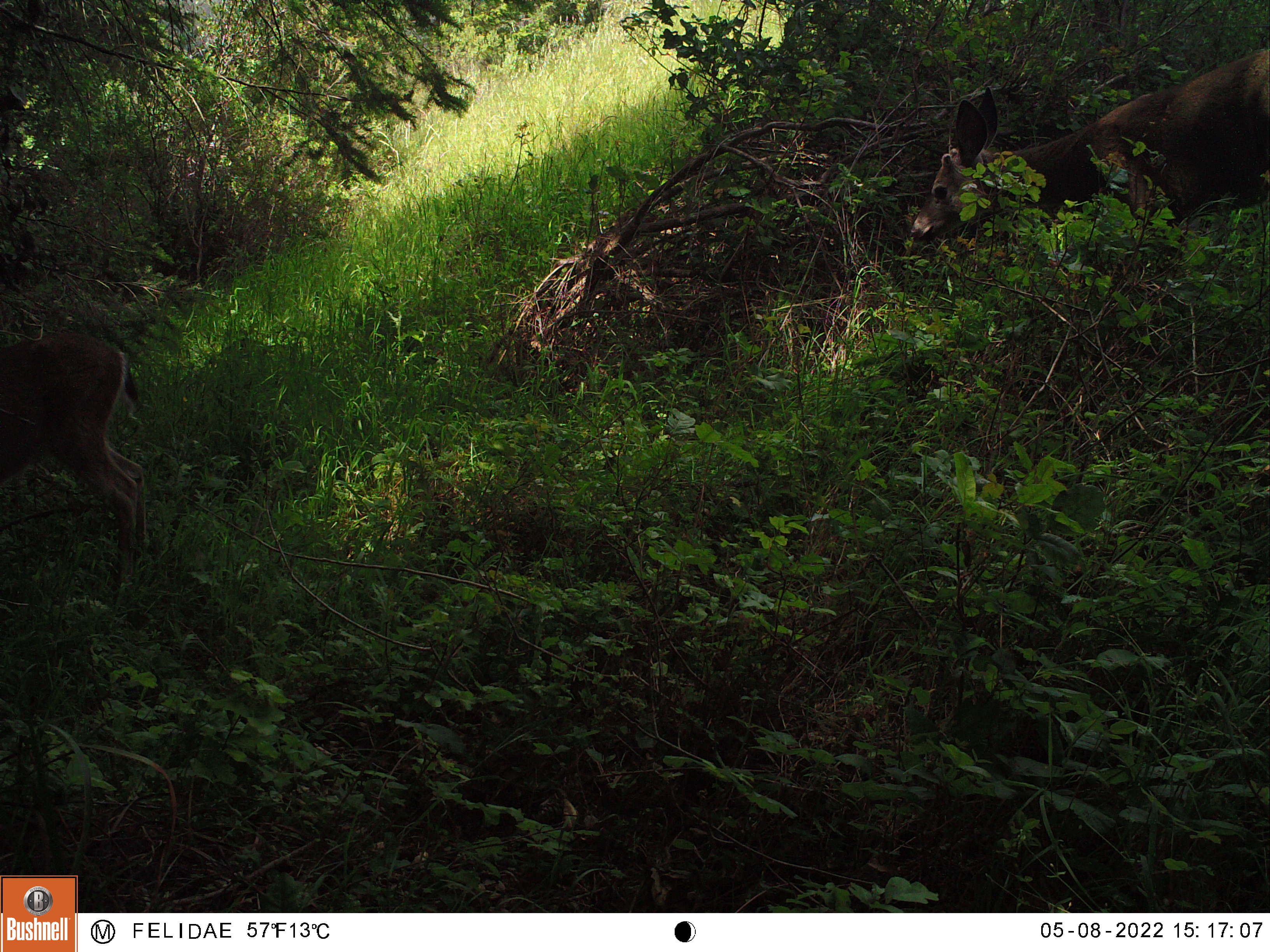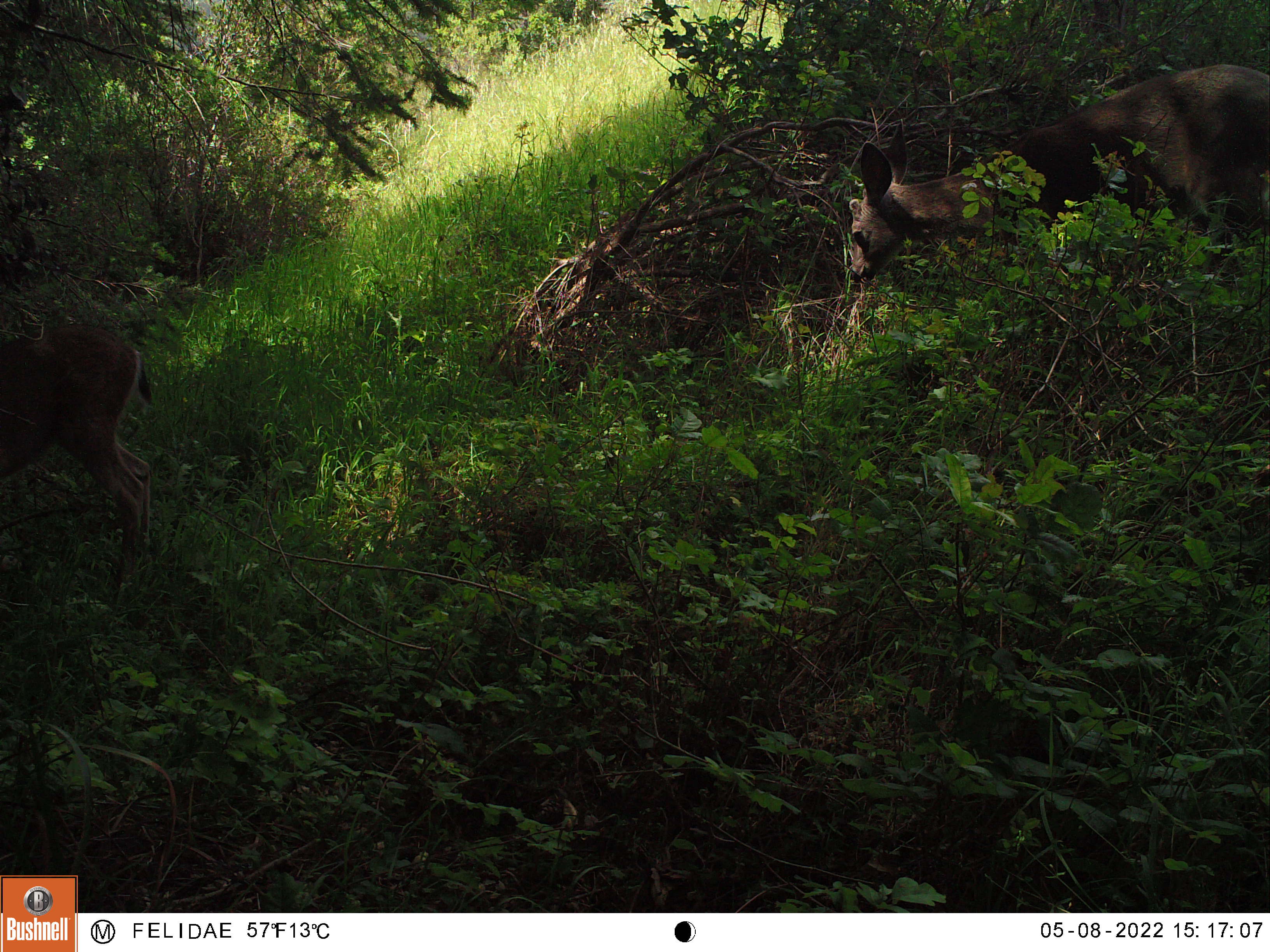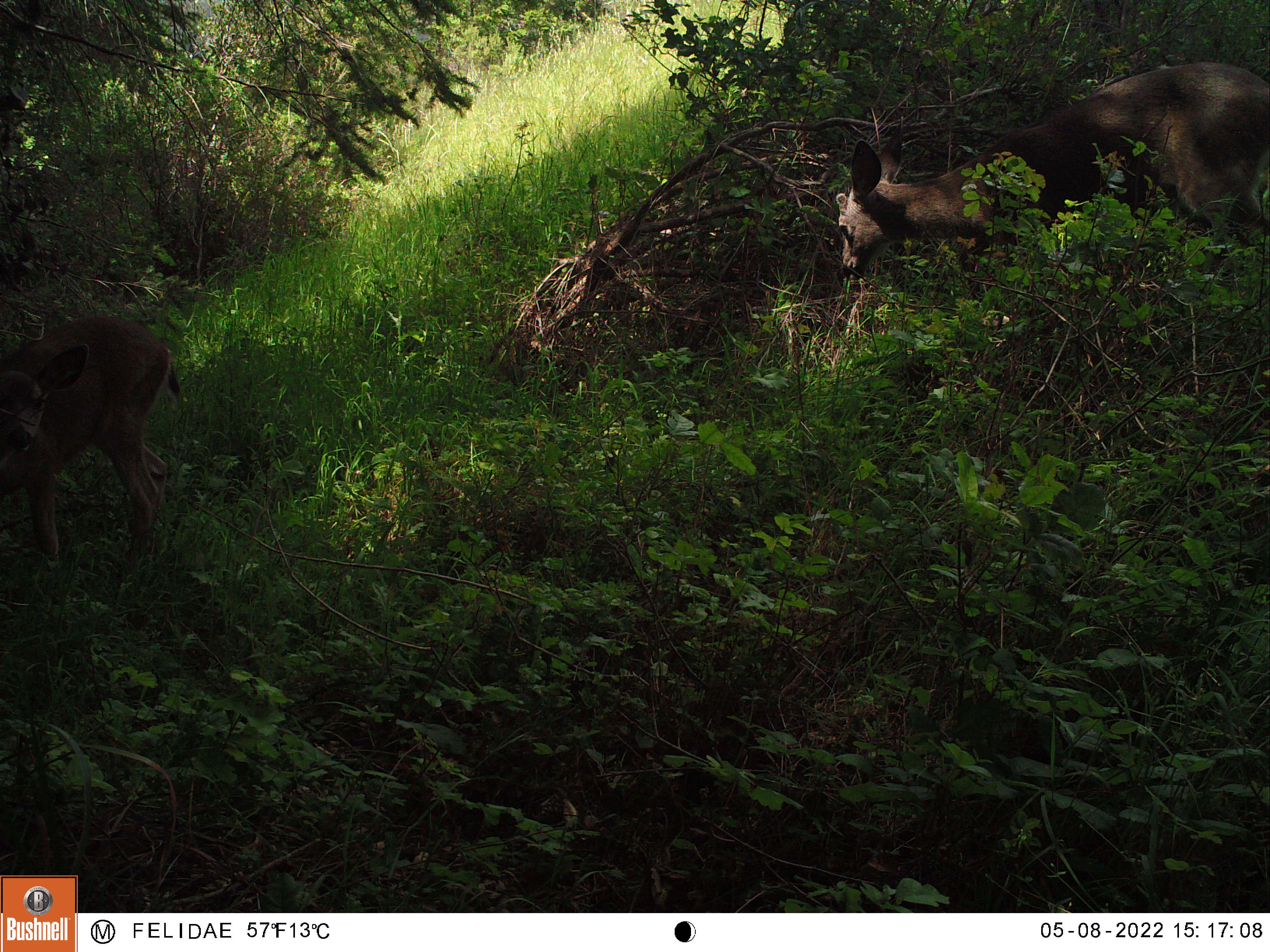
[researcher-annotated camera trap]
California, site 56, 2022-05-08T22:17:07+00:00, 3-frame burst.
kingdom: Animalia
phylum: Chordata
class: Mammalia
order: Artiodactyla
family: Cervidae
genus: Odocoileus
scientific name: Odocoileus hemionus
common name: mule deer